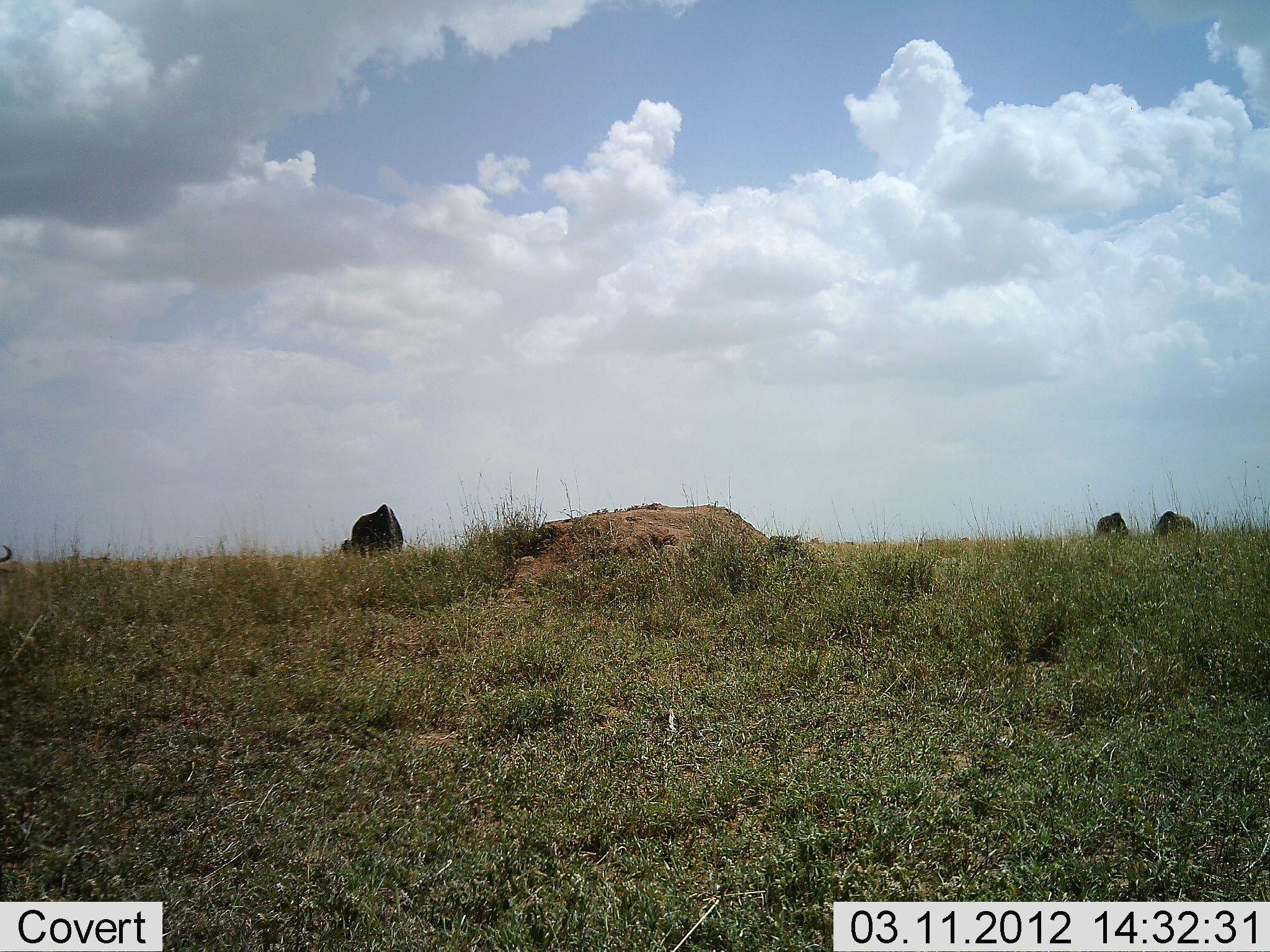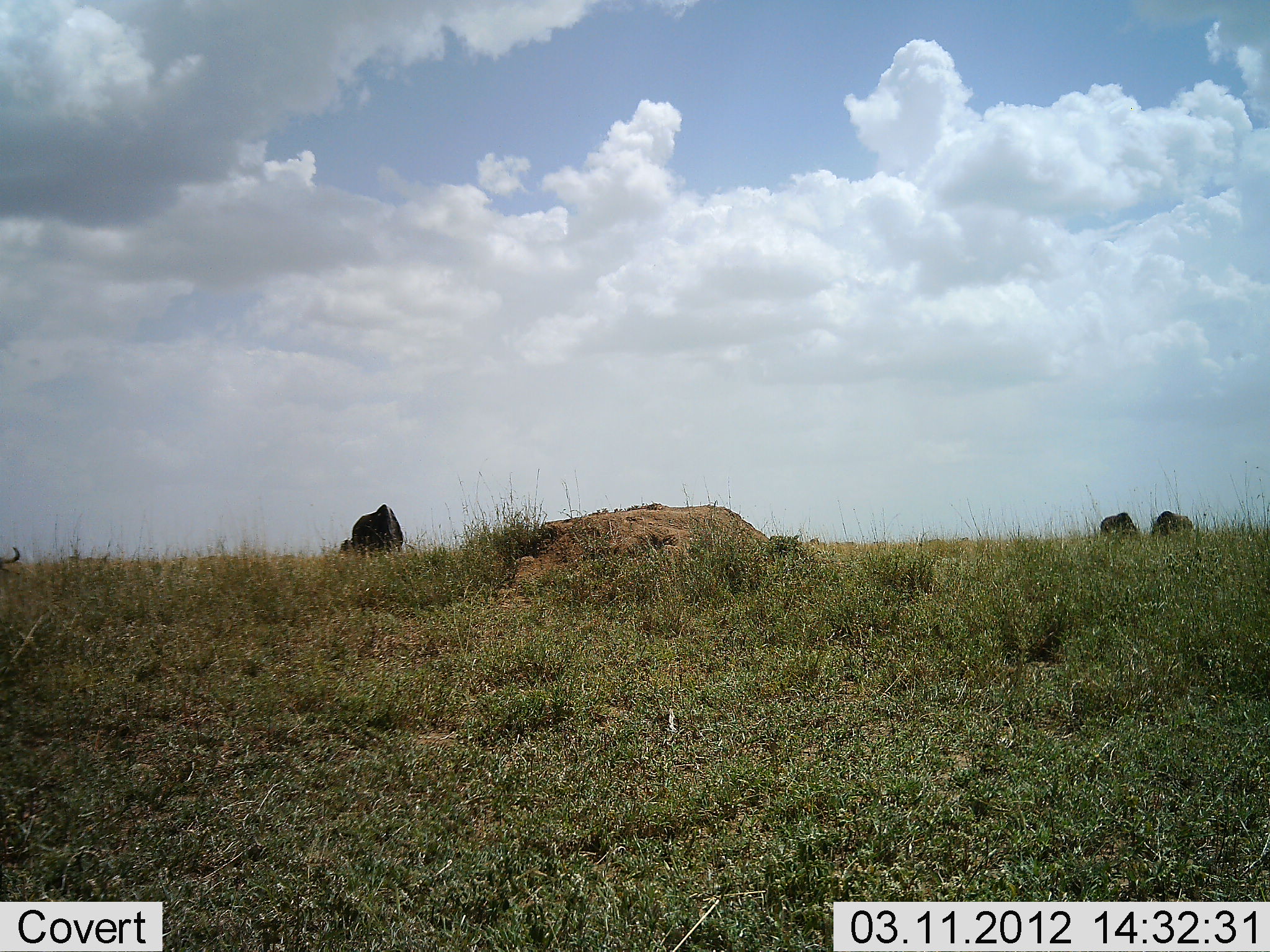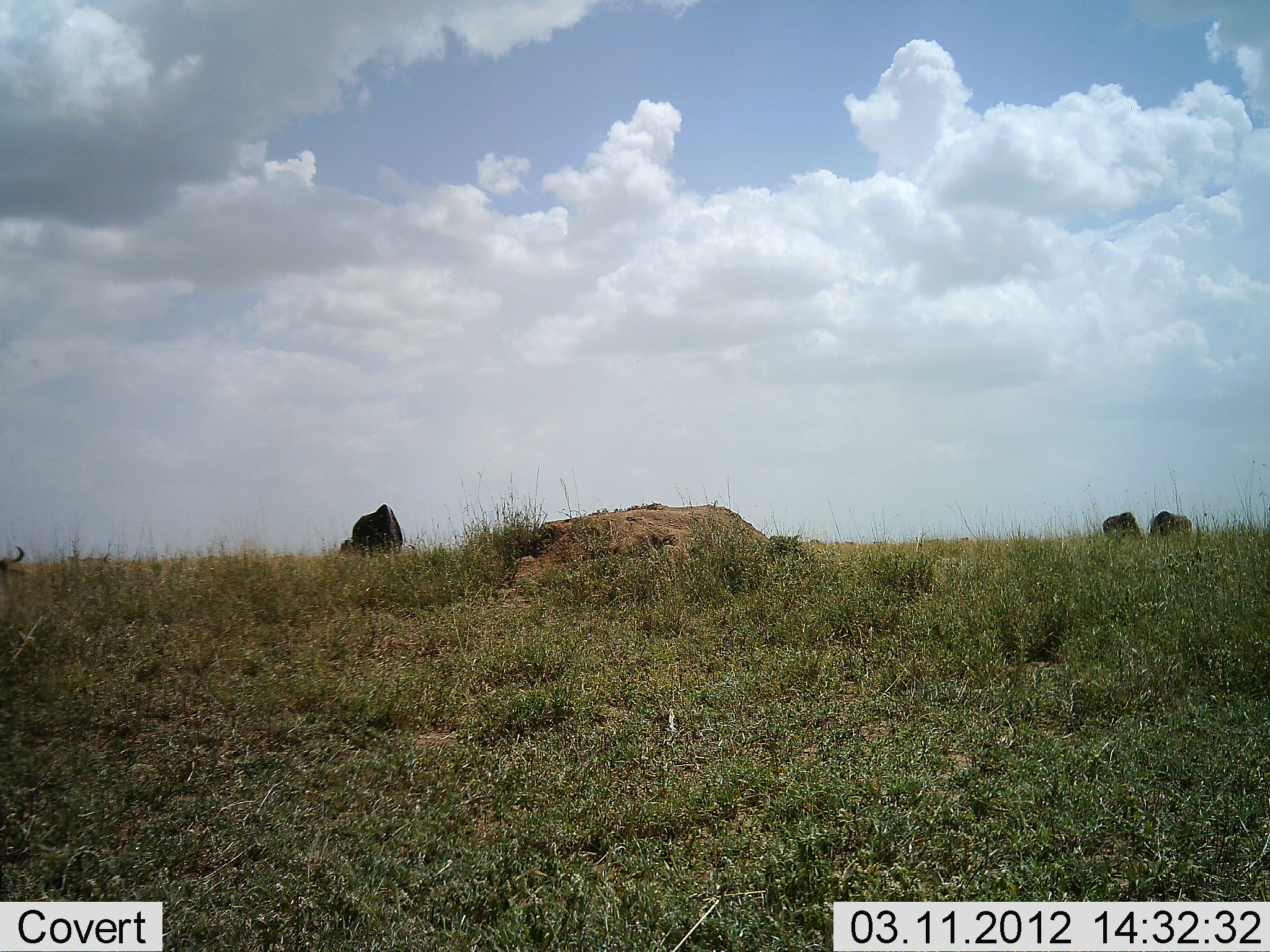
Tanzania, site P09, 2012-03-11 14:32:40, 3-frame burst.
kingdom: Animalia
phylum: Chordata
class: Mammalia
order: Artiodactyla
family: Bovidae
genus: Connochaetes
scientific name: Connochaetes taurinus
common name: blue wildebeest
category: wildebeest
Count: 4.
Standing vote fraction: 29%.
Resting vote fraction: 10%.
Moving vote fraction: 10%.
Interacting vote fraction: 0%.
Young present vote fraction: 0%.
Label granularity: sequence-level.